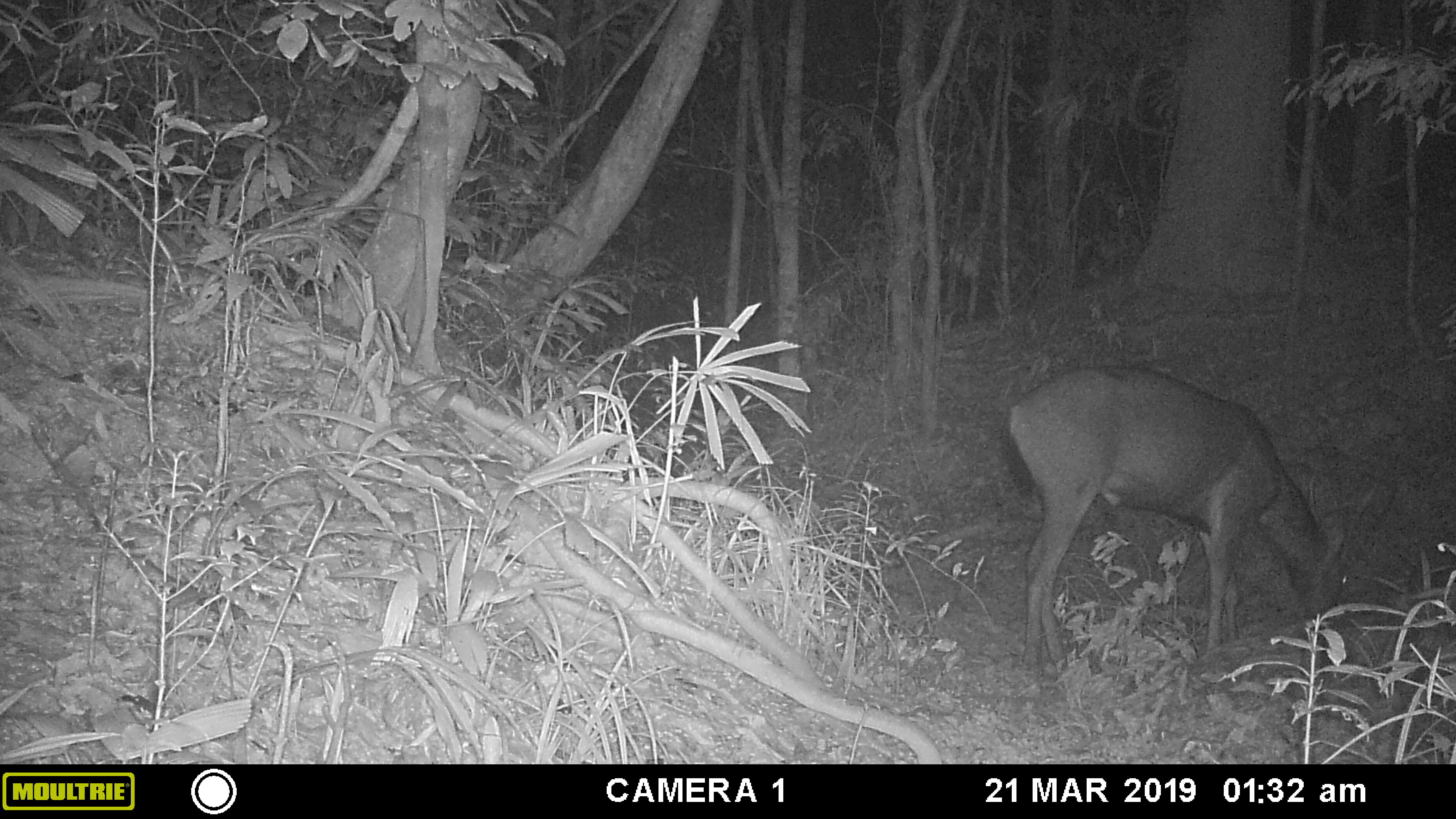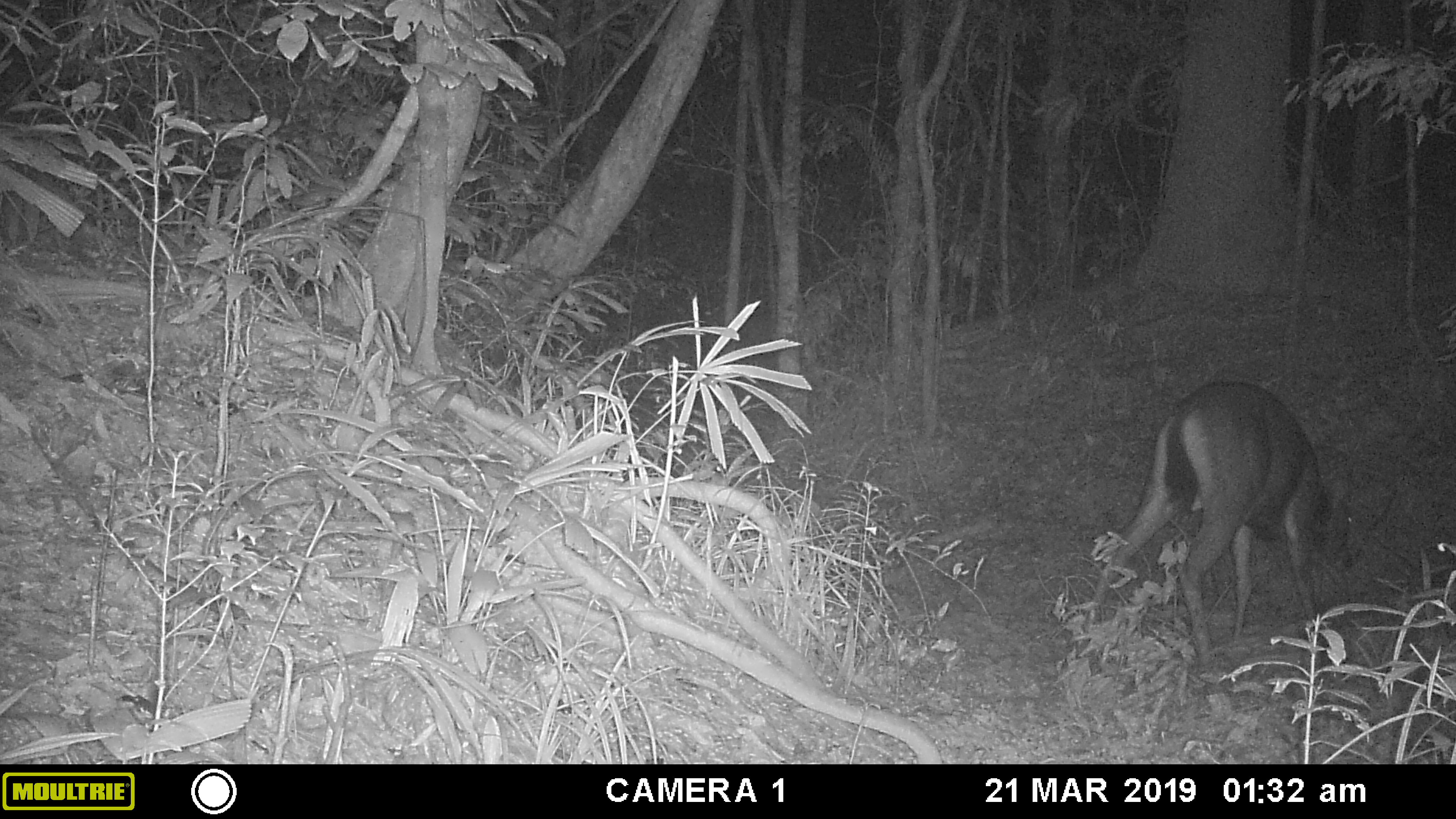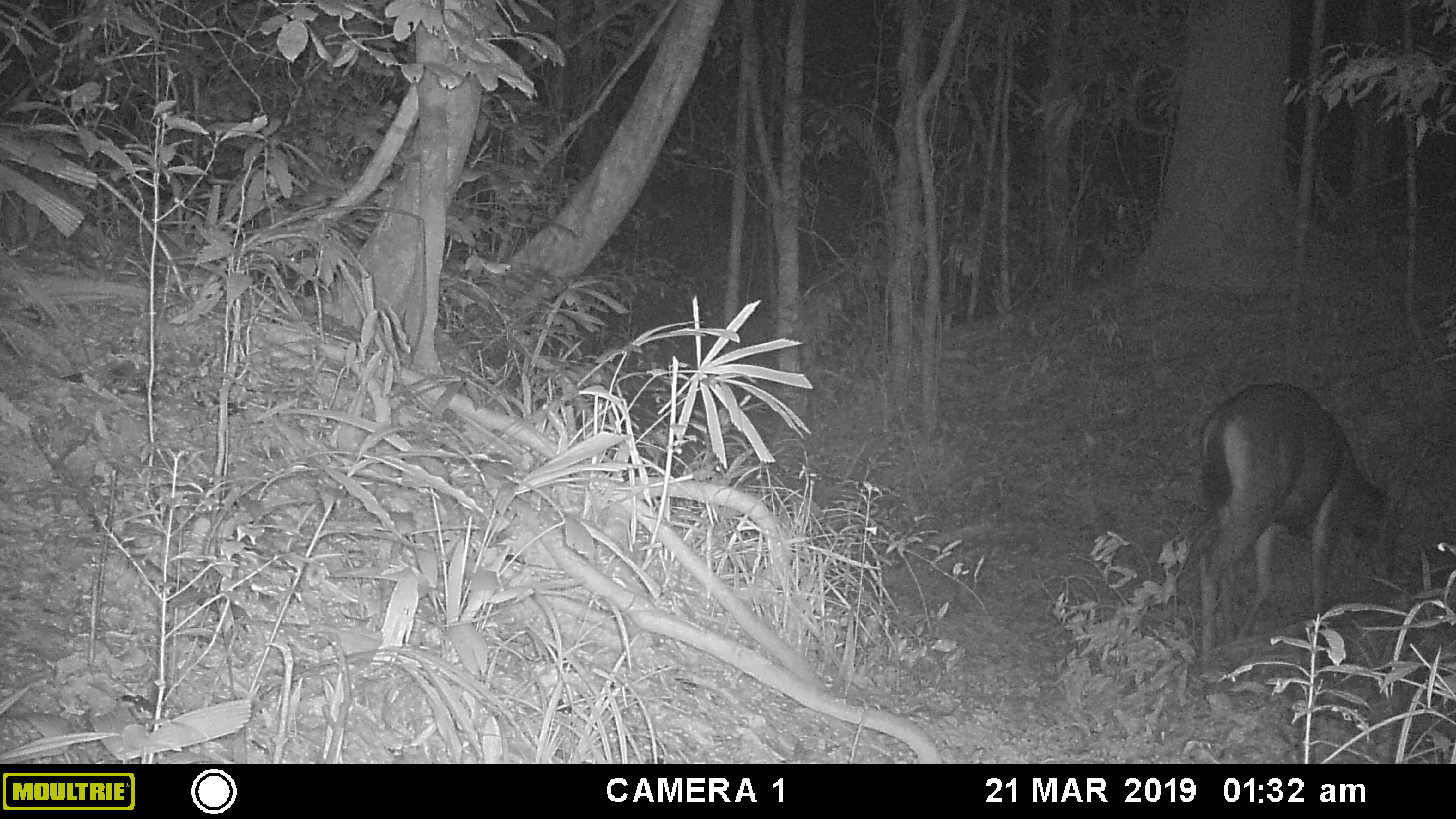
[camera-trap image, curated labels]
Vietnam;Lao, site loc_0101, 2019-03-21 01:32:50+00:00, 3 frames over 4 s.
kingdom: Animalia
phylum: Chordata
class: Mammalia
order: Artiodactyla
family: Cervidae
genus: Rusa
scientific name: Rusa unicolor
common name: sambar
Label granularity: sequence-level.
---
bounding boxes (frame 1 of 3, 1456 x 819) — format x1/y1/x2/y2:
sambar: 996/364/1348/678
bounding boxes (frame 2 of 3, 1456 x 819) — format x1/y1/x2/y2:
sambar: 1081/381/1352/676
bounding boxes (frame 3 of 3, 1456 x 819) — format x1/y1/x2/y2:
sambar: 1198/382/1407/656